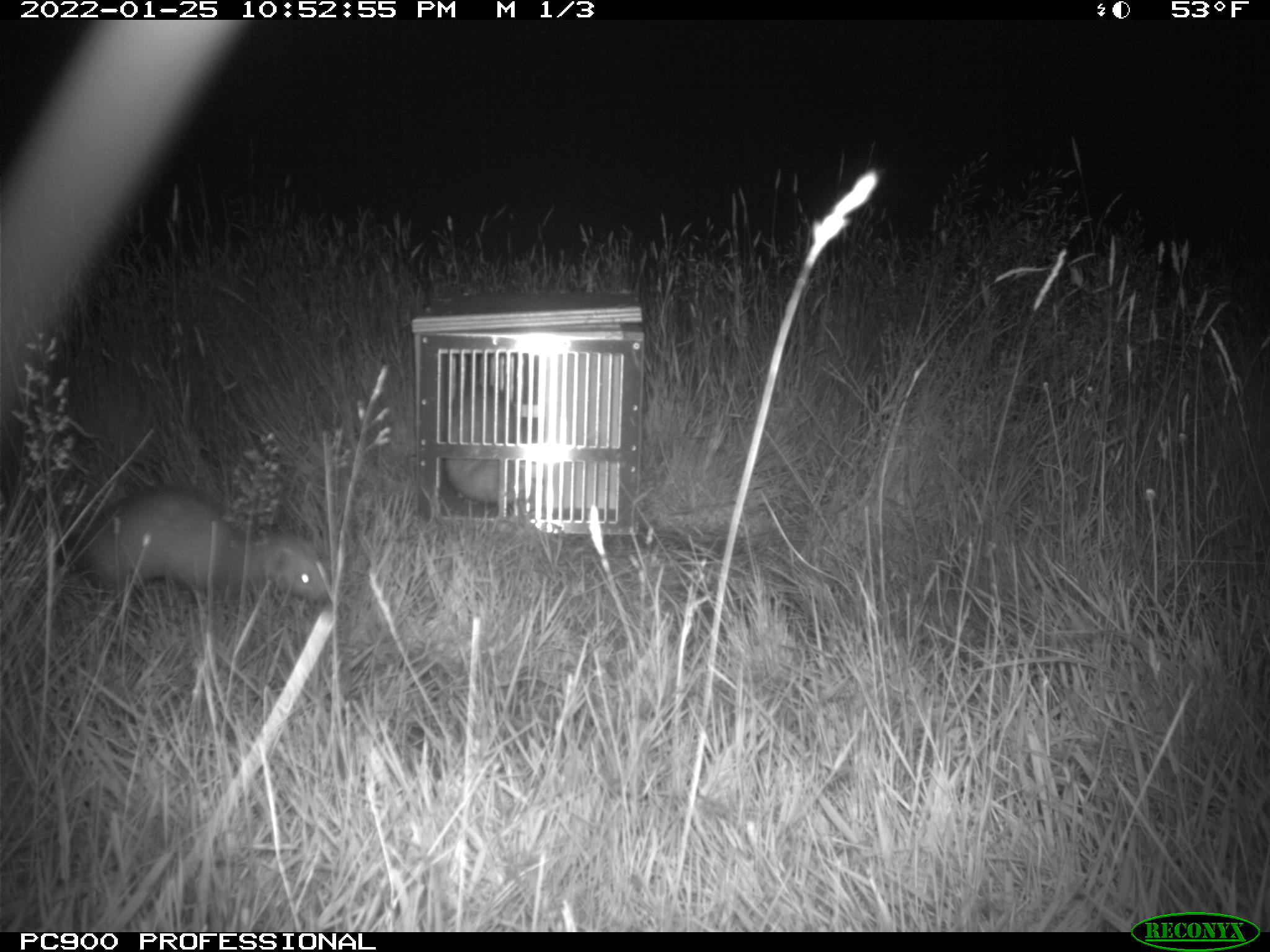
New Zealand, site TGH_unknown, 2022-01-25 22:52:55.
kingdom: Animalia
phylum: Chordata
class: Mammalia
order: Carnivora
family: Mustelidae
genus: Mustela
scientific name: Mustela furo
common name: ferret